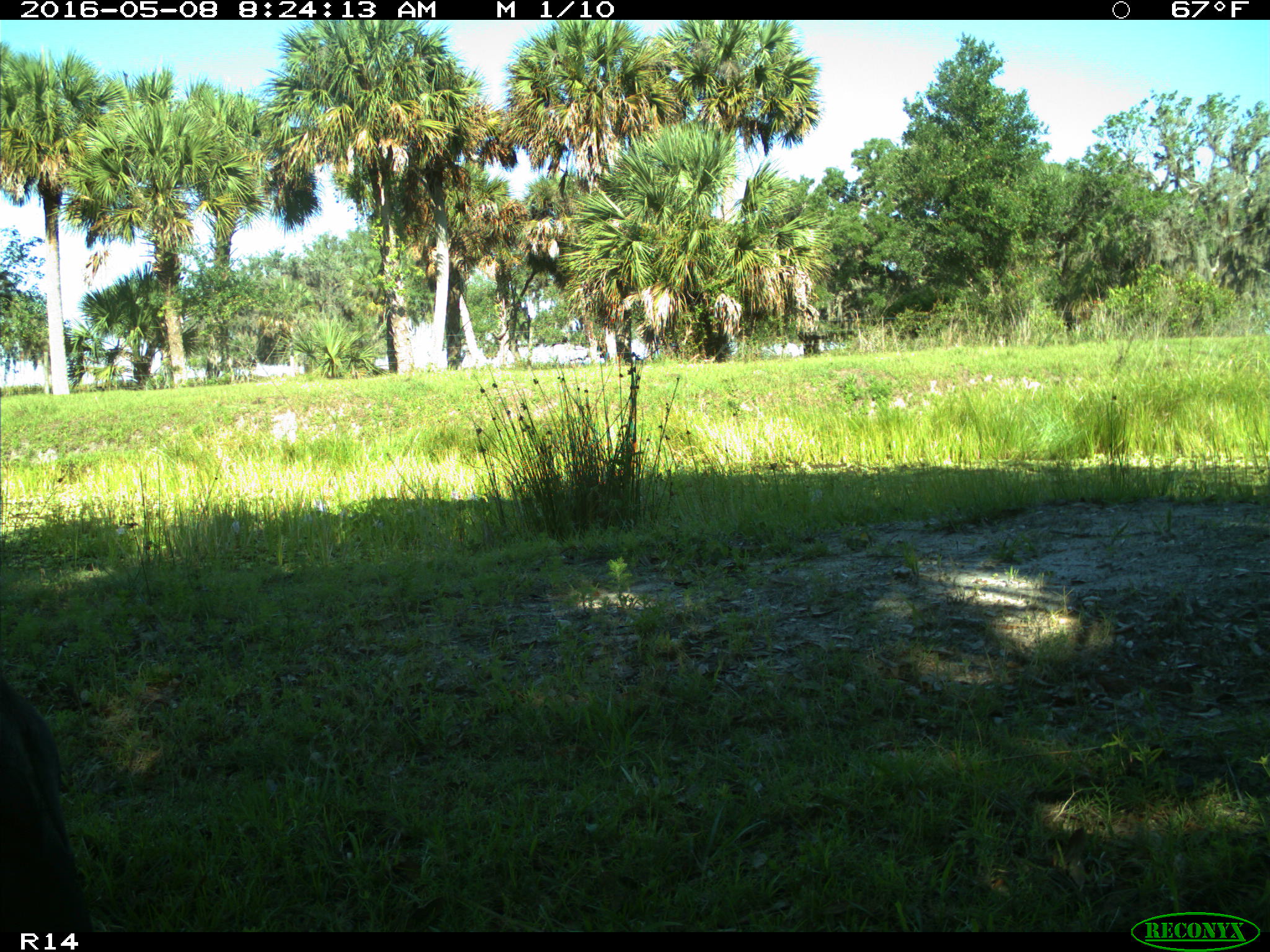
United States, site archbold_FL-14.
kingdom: Animalia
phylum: Chordata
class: Mammalia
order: Artiodactyla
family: Bovidae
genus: Bos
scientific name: Bos taurus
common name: domestic cow